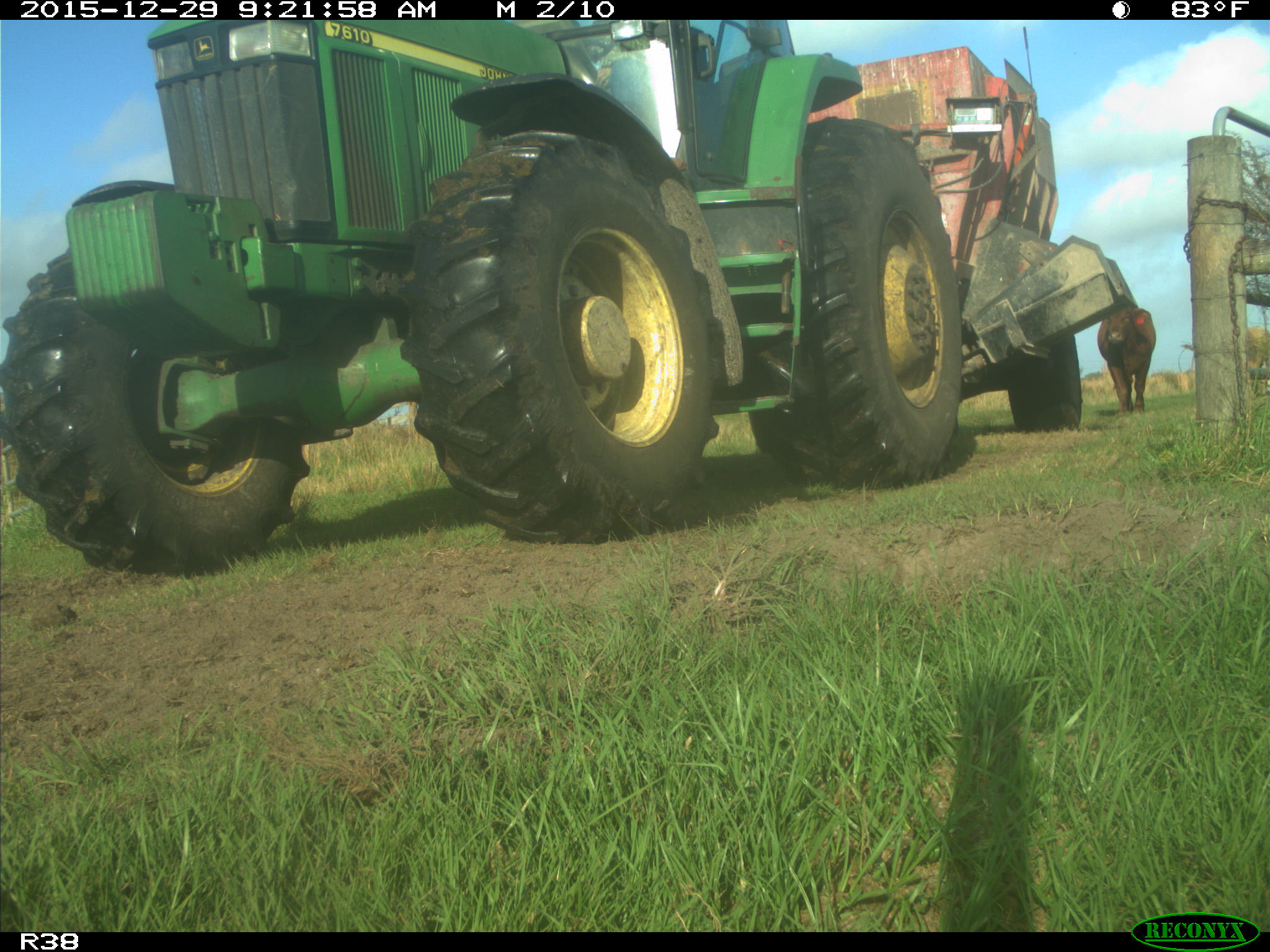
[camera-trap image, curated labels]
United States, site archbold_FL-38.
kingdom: Animalia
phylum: Chordata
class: Mammalia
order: Artiodactyla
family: Bovidae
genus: Bos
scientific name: Bos taurus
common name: domestic cow